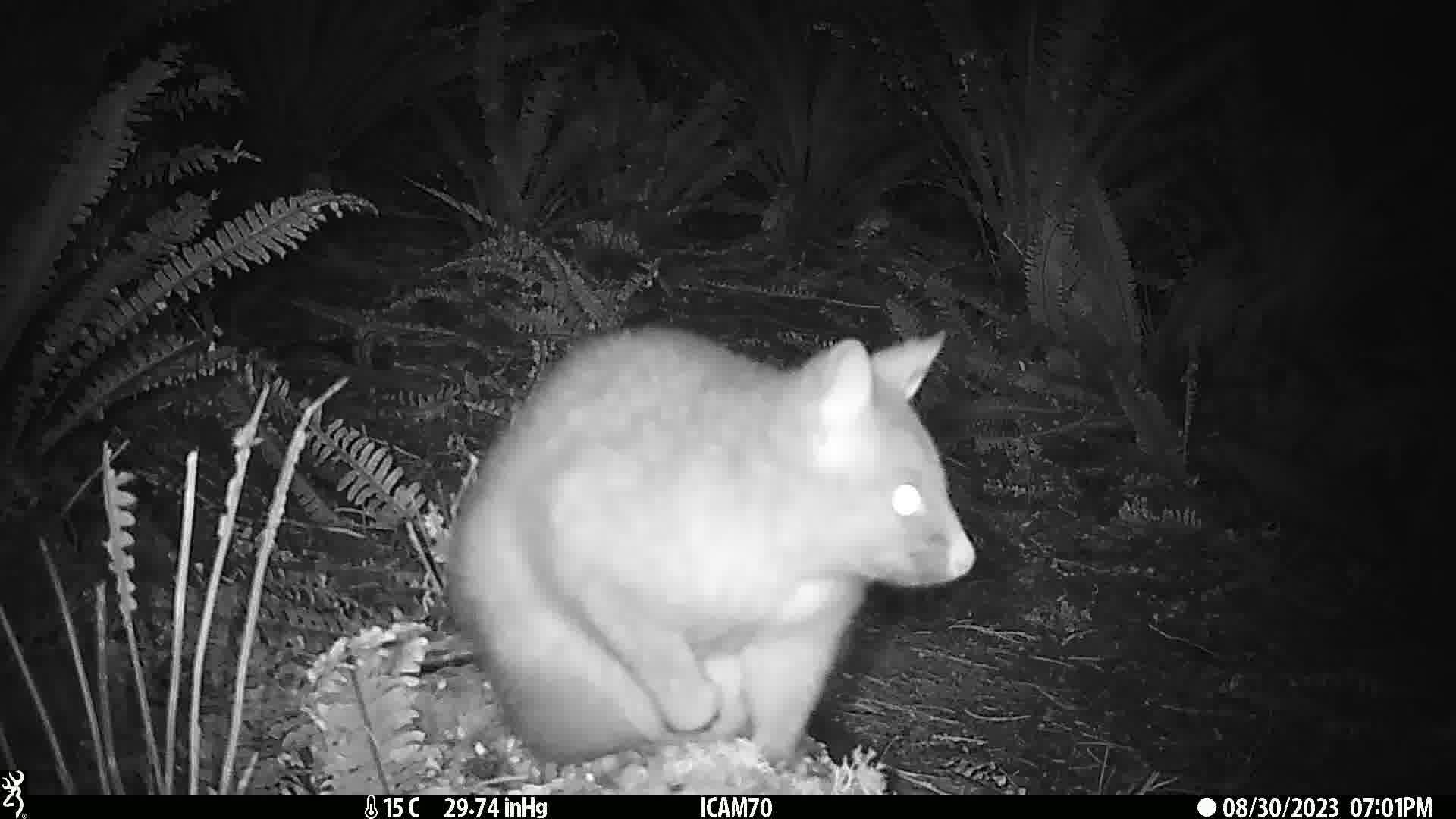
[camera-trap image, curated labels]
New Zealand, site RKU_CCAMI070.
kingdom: Animalia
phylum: Chordata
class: Mammalia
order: Diprotodontia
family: Phalangeridae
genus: Trichosurus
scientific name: Trichosurus vulpecula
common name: common brushtail possum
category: possum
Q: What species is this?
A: Possum (common brushtail possum) (Trichosurus vulpecula).